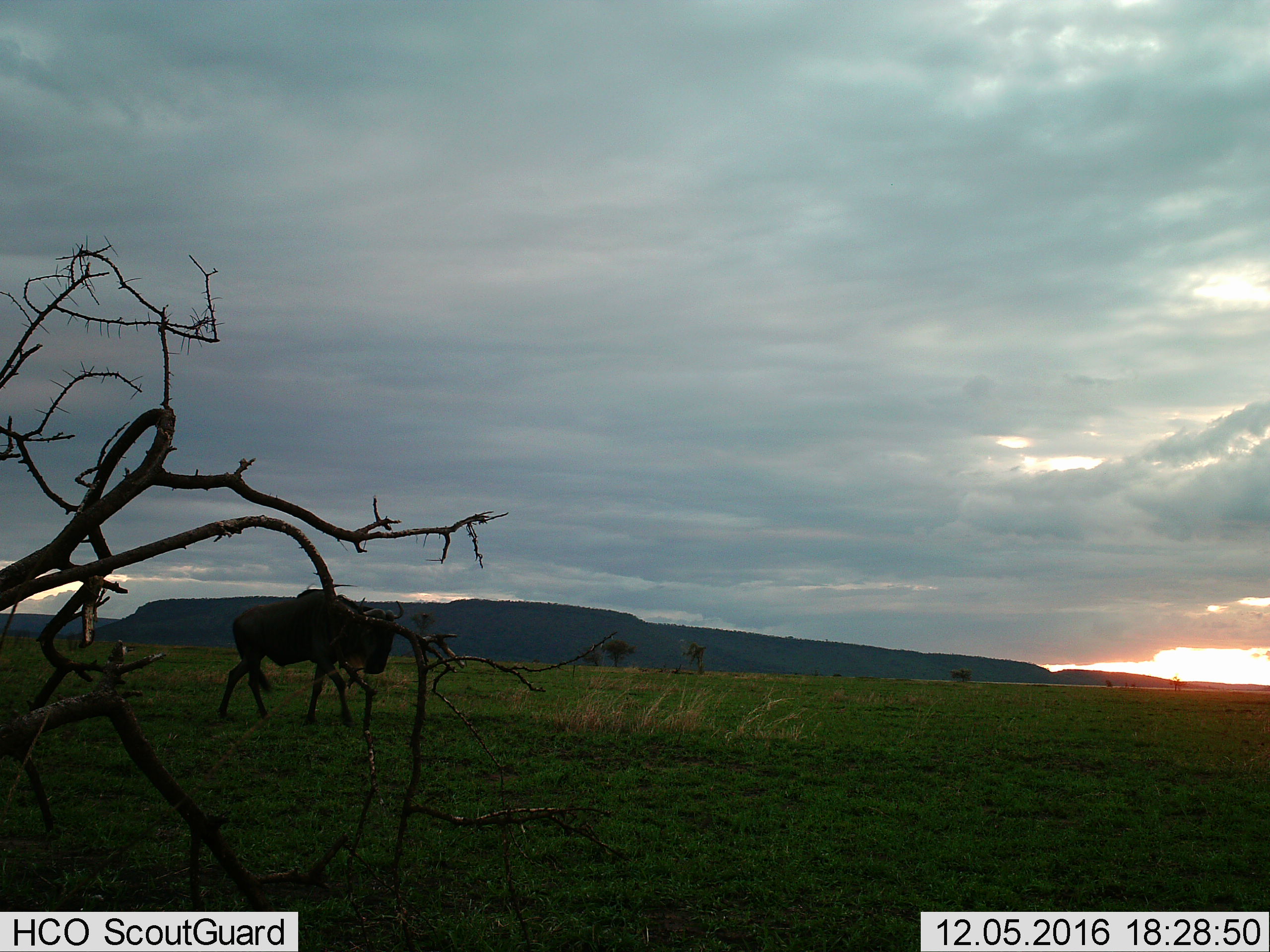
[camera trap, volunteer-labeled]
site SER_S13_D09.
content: unidentified animal